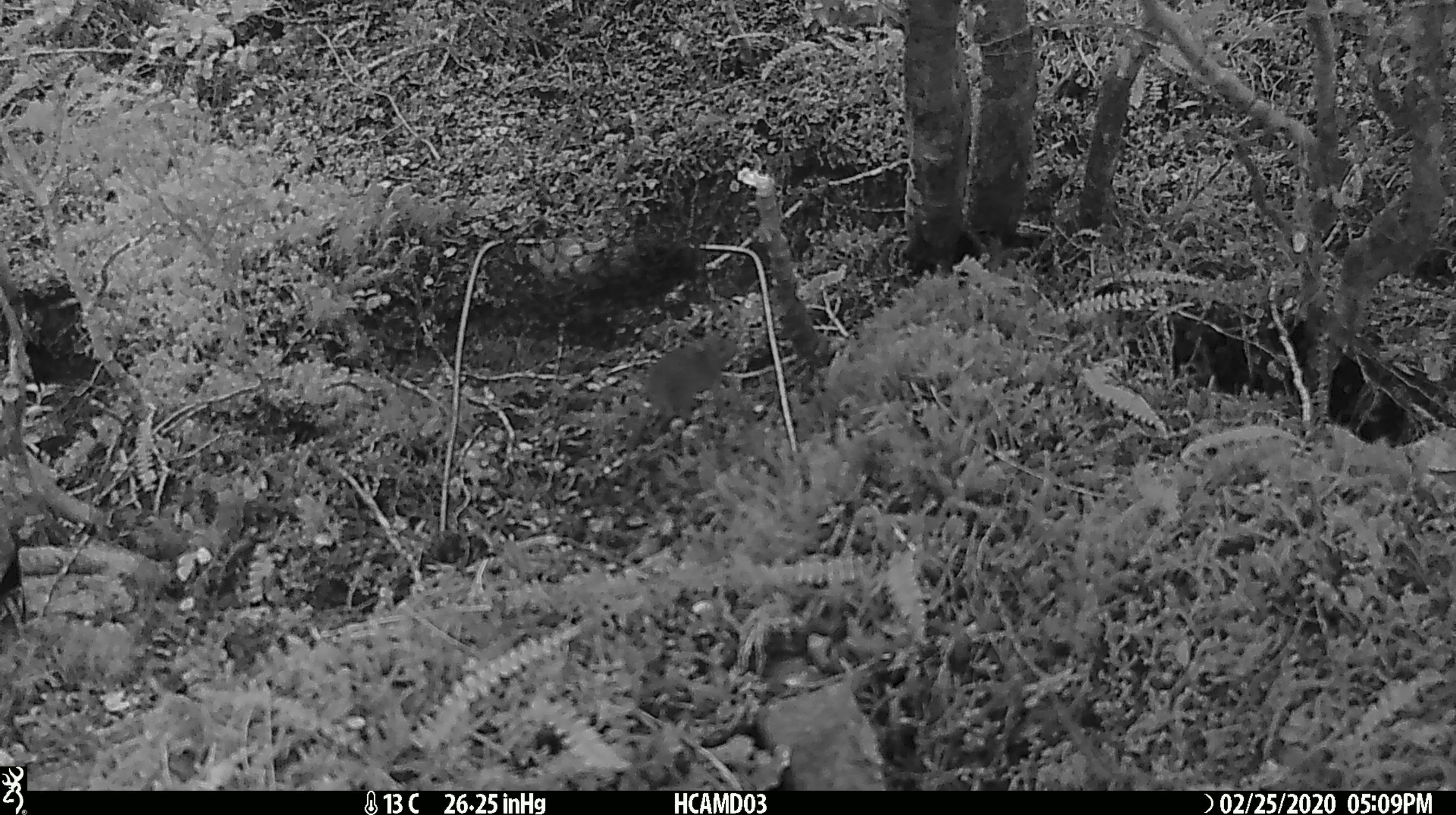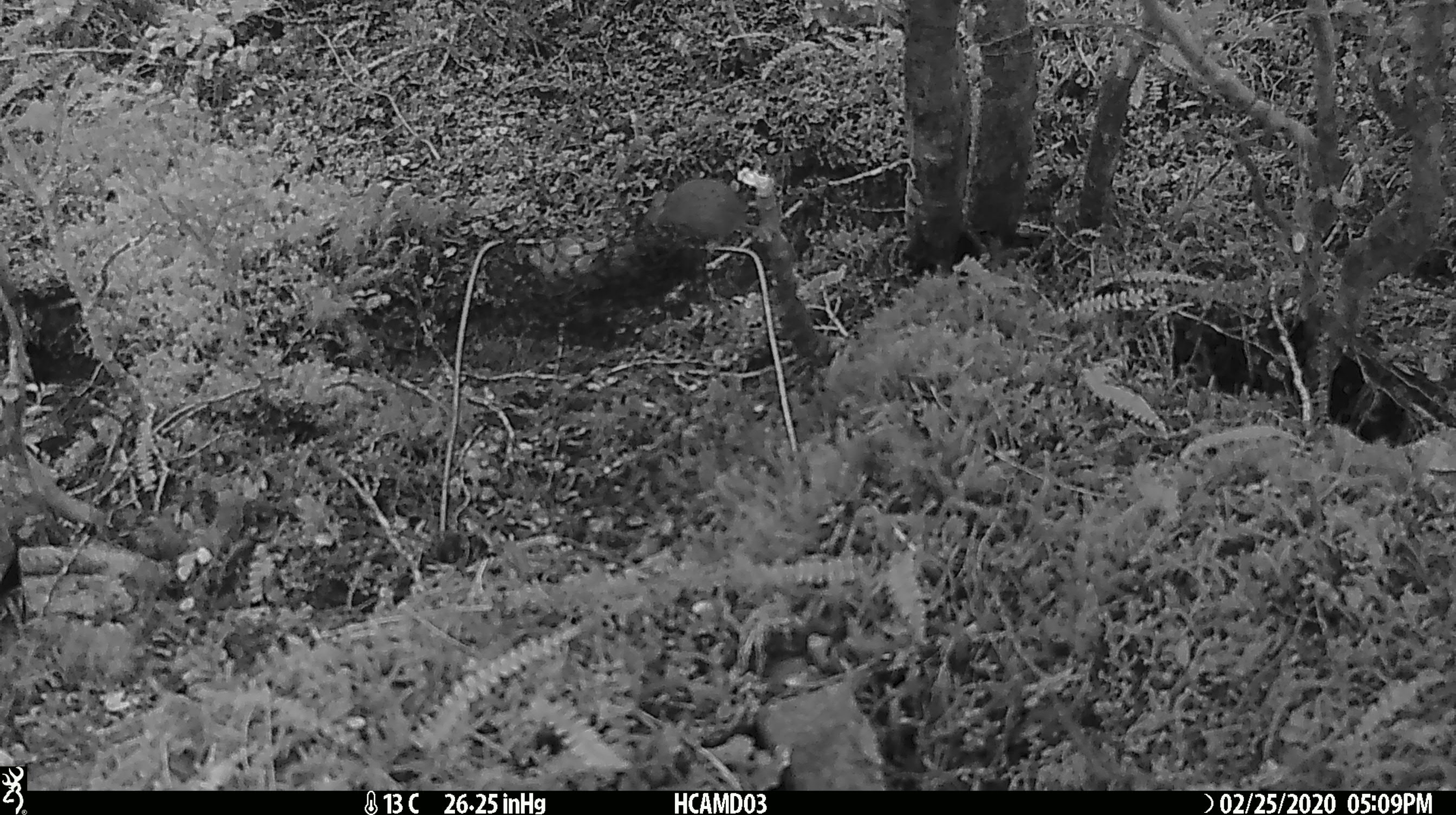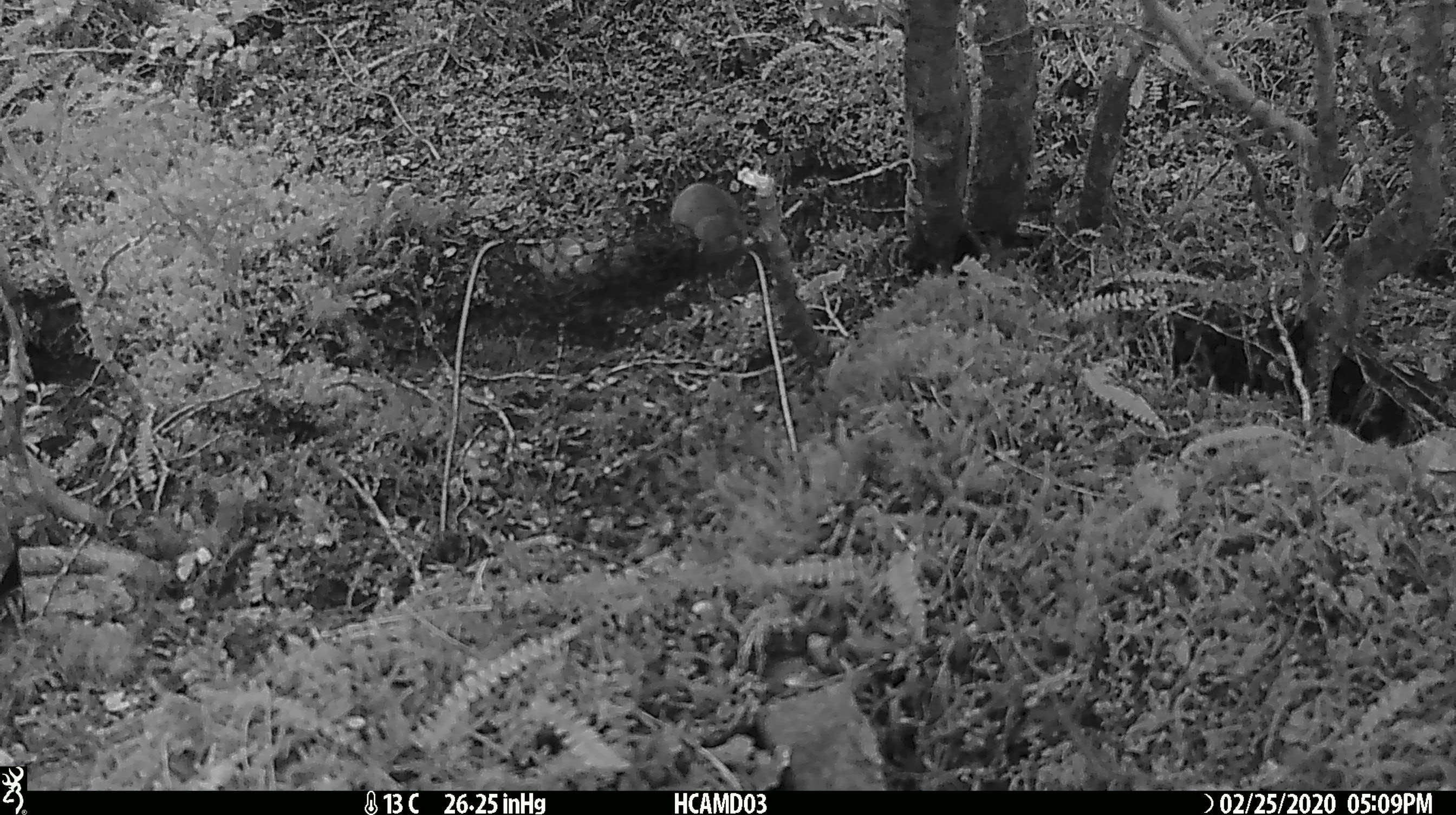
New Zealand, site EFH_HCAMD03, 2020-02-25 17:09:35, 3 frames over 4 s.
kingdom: Animalia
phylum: Chordata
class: Mammalia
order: Rodentia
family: Muridae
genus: Mus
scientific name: Mus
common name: mouse